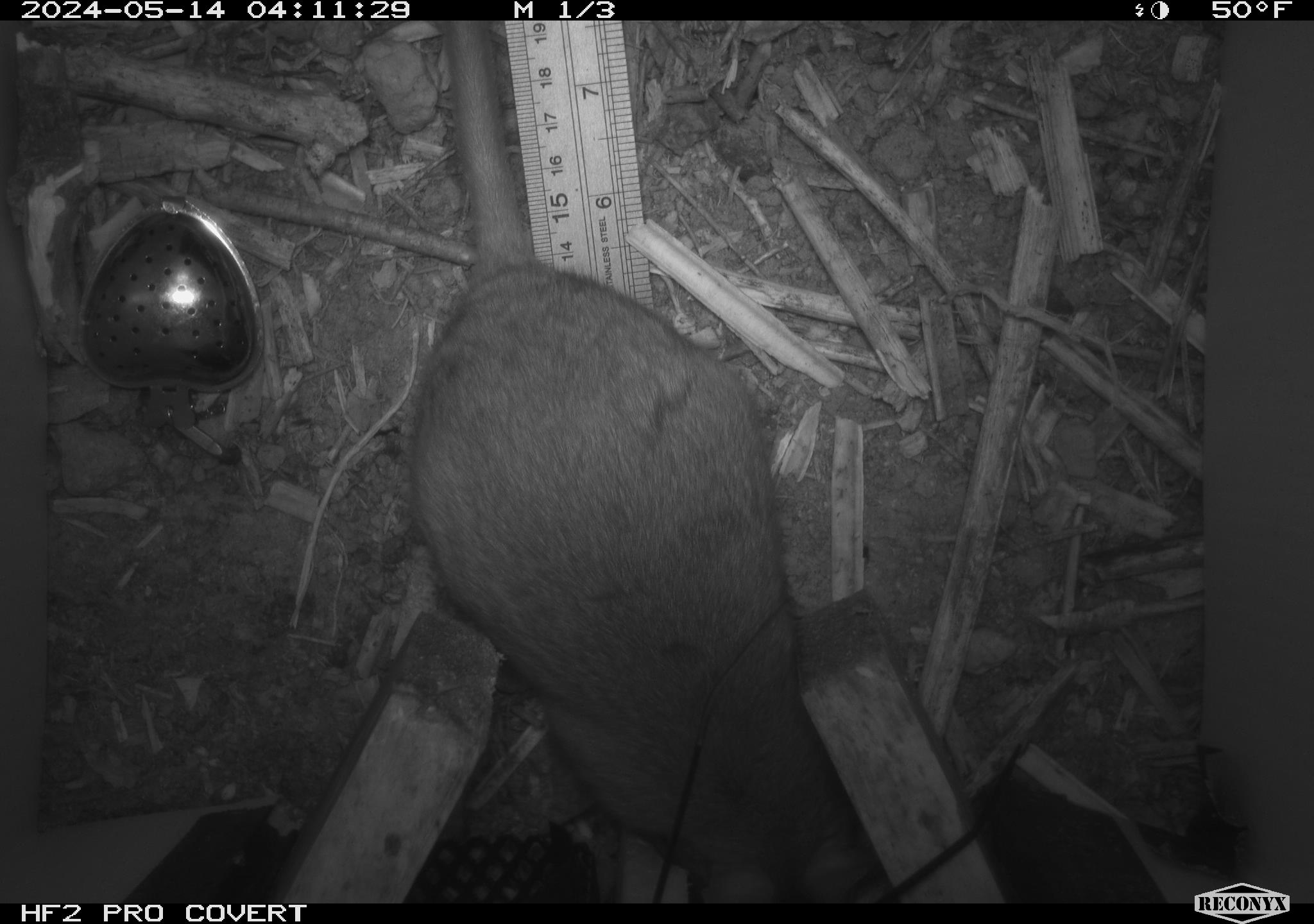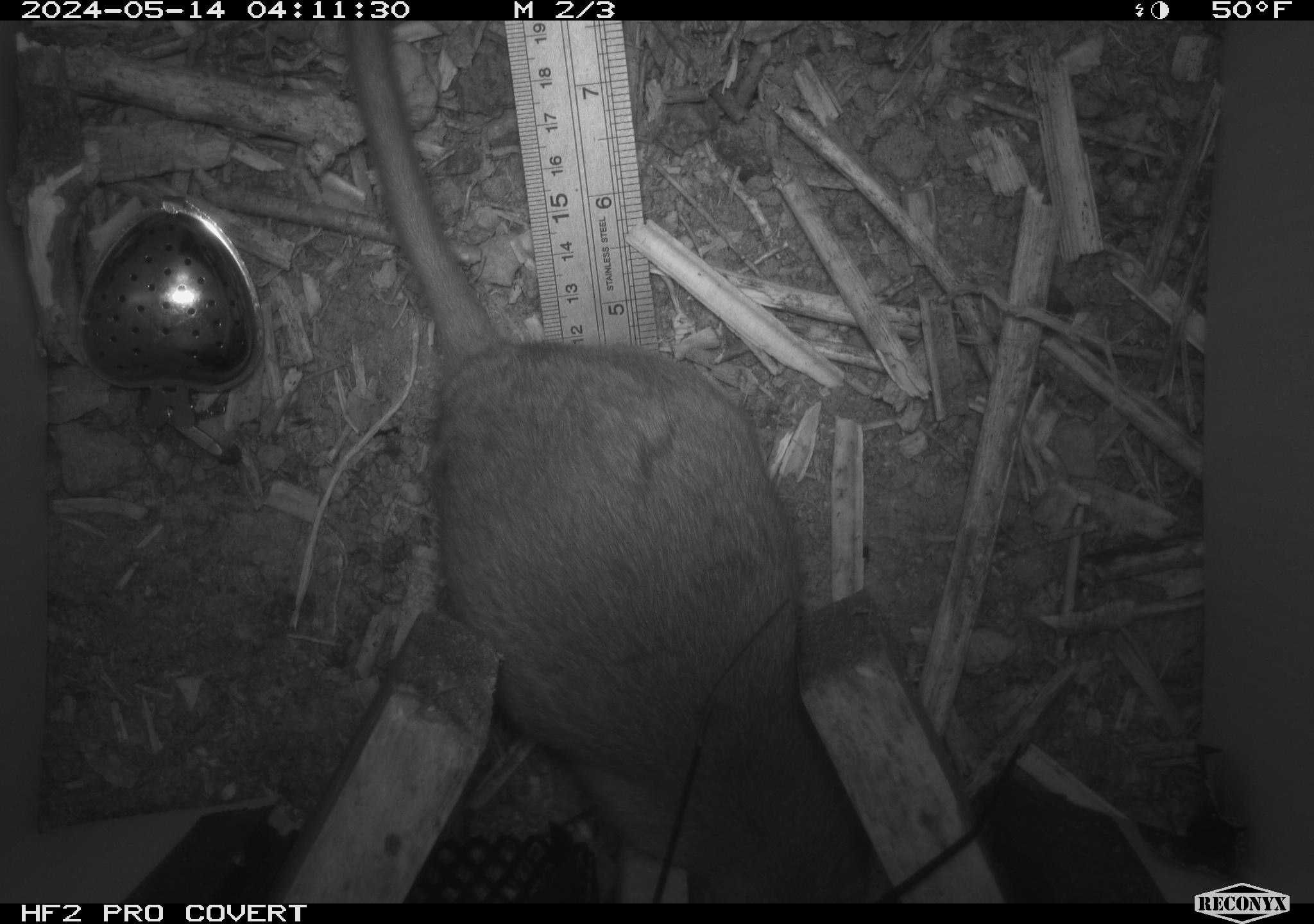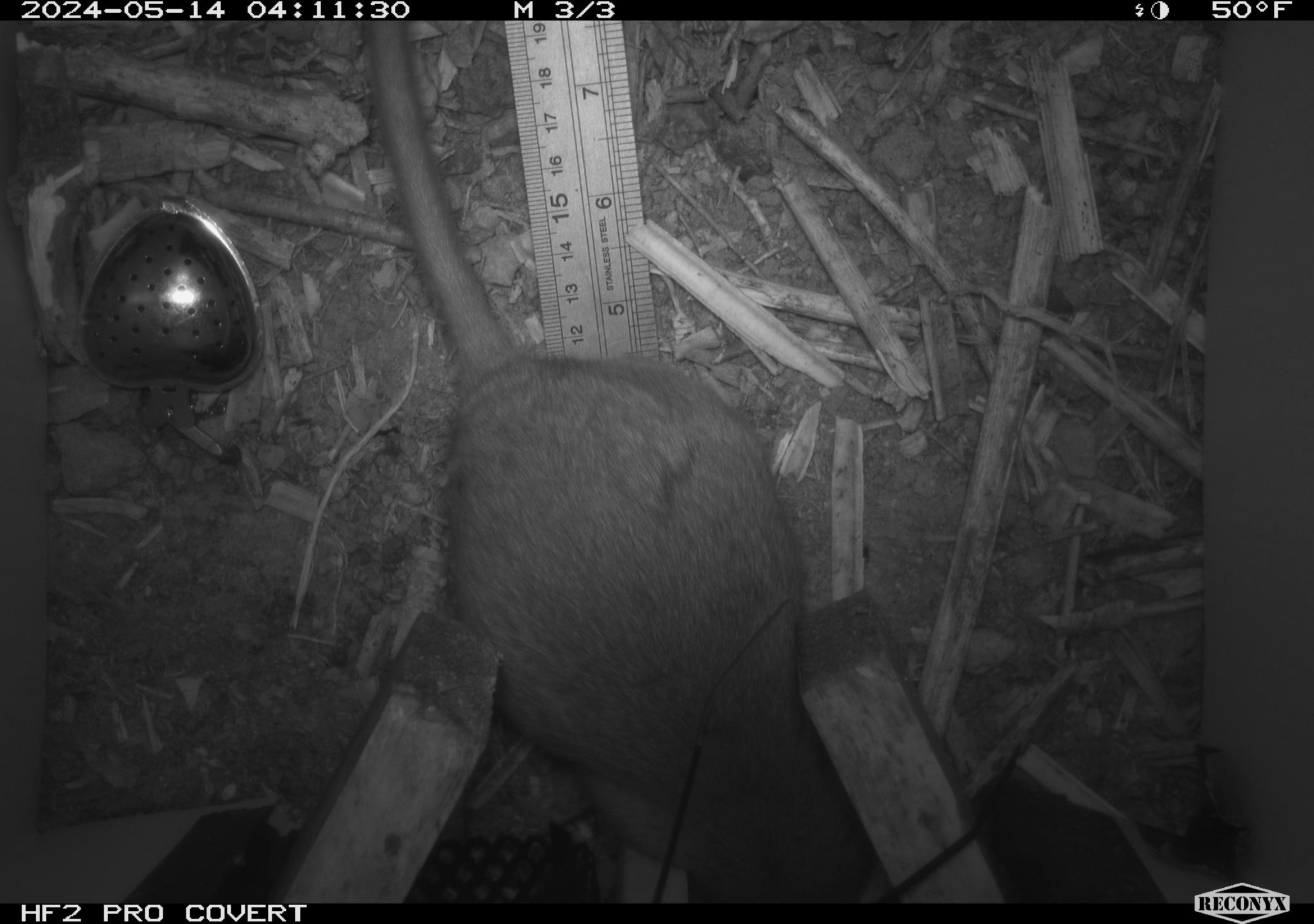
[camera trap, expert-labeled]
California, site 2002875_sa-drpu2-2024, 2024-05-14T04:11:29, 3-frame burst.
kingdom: Animalia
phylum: Chordata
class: Mammalia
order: Rodentia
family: Cricetidae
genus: Neotoma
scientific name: Neotoma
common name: pack rat or woodrat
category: neotoma species